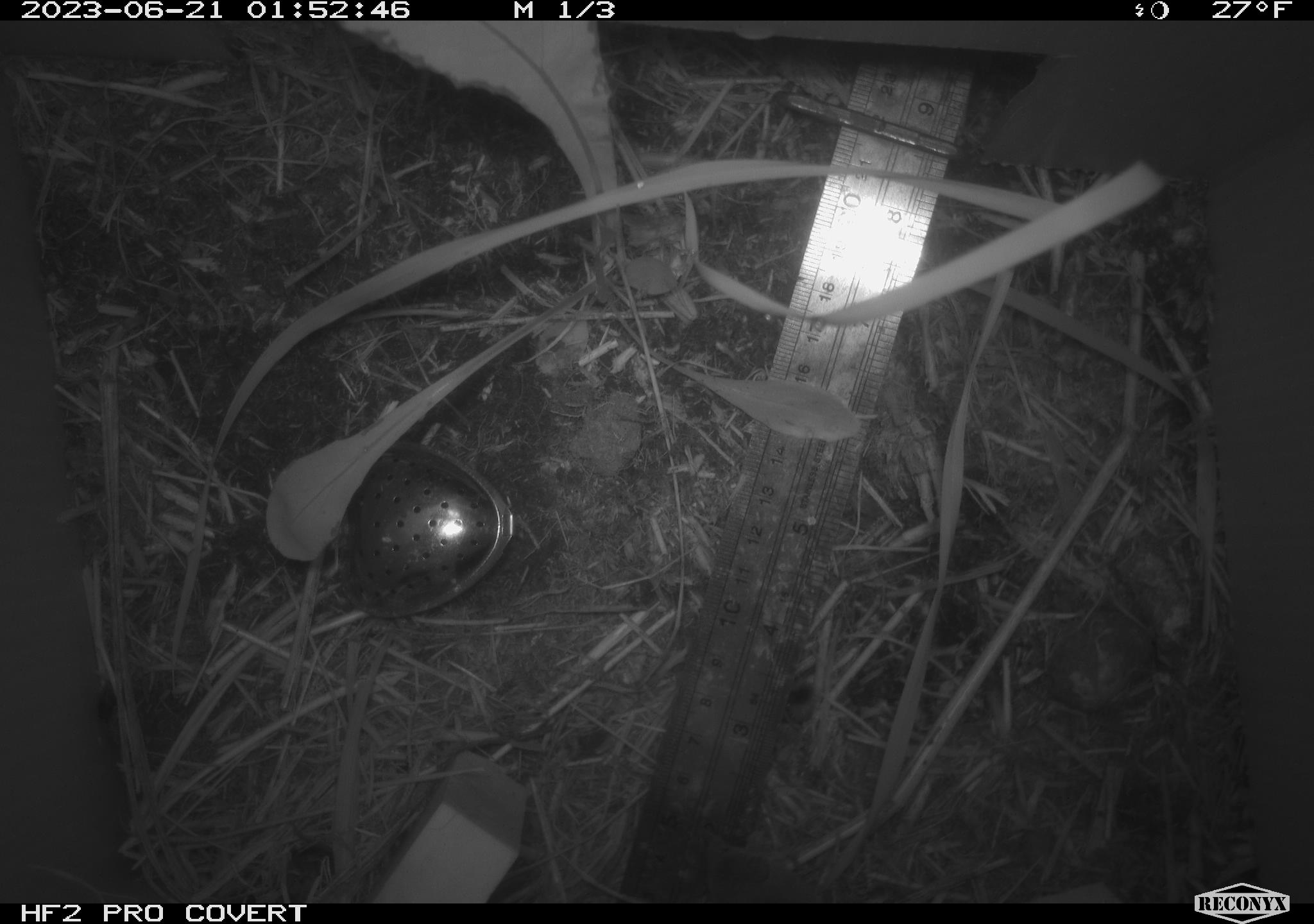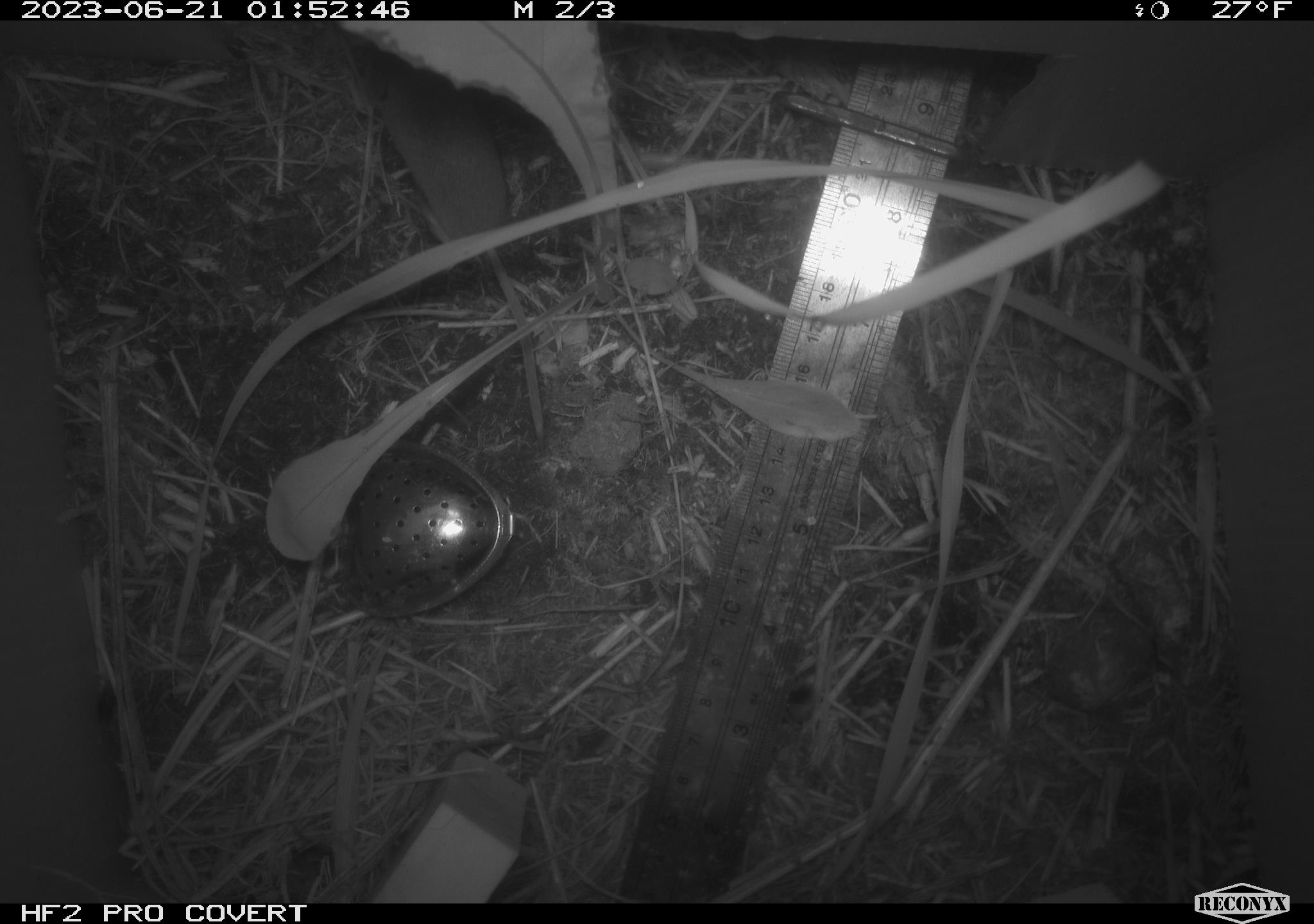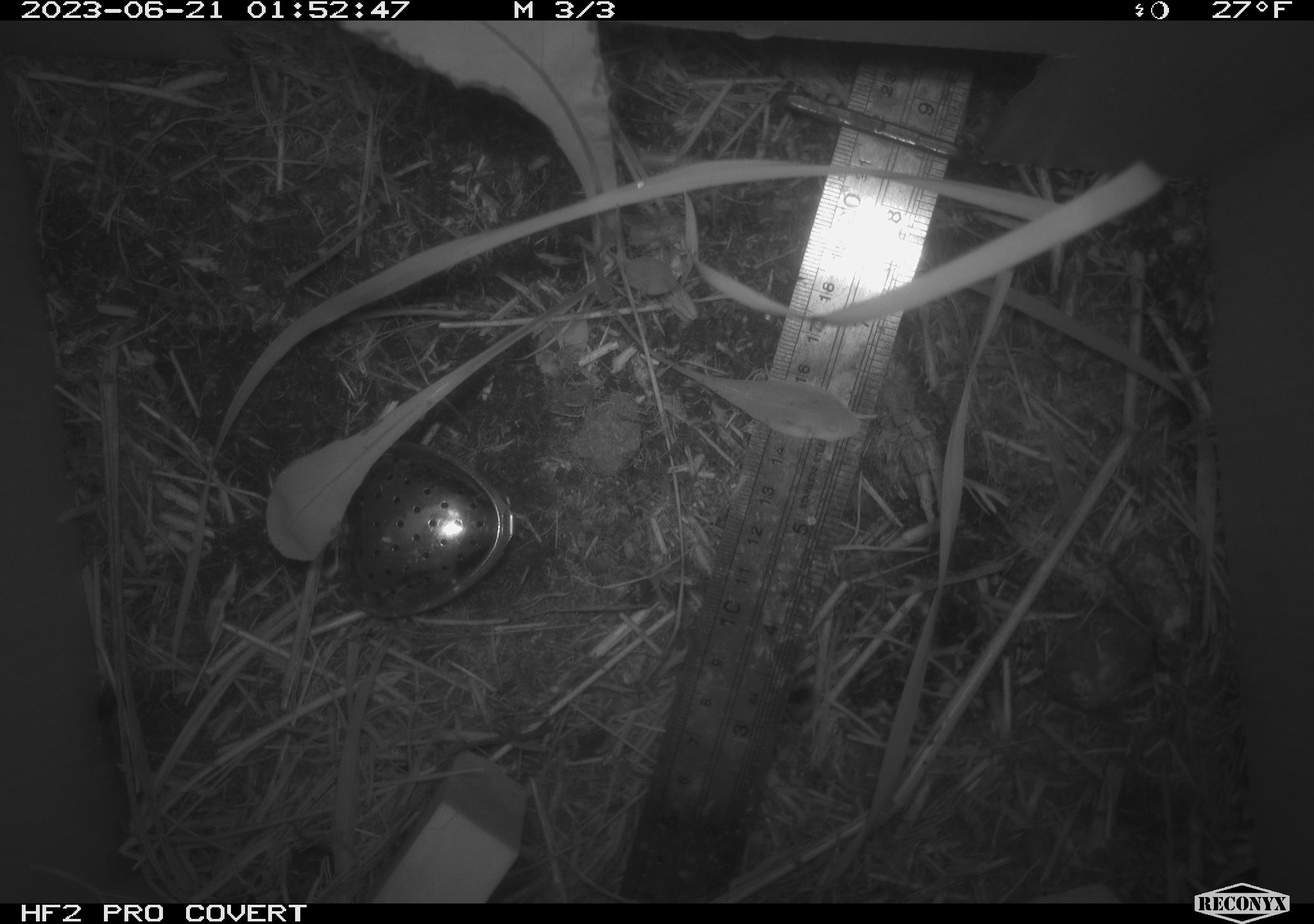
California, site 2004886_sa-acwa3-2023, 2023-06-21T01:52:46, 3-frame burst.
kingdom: Animalia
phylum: Chordata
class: Mammalia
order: Eulipotyphla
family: Soricidae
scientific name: Soricidae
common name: shrews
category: soricidae family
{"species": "soricidae family (shrews) (Soricidae)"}